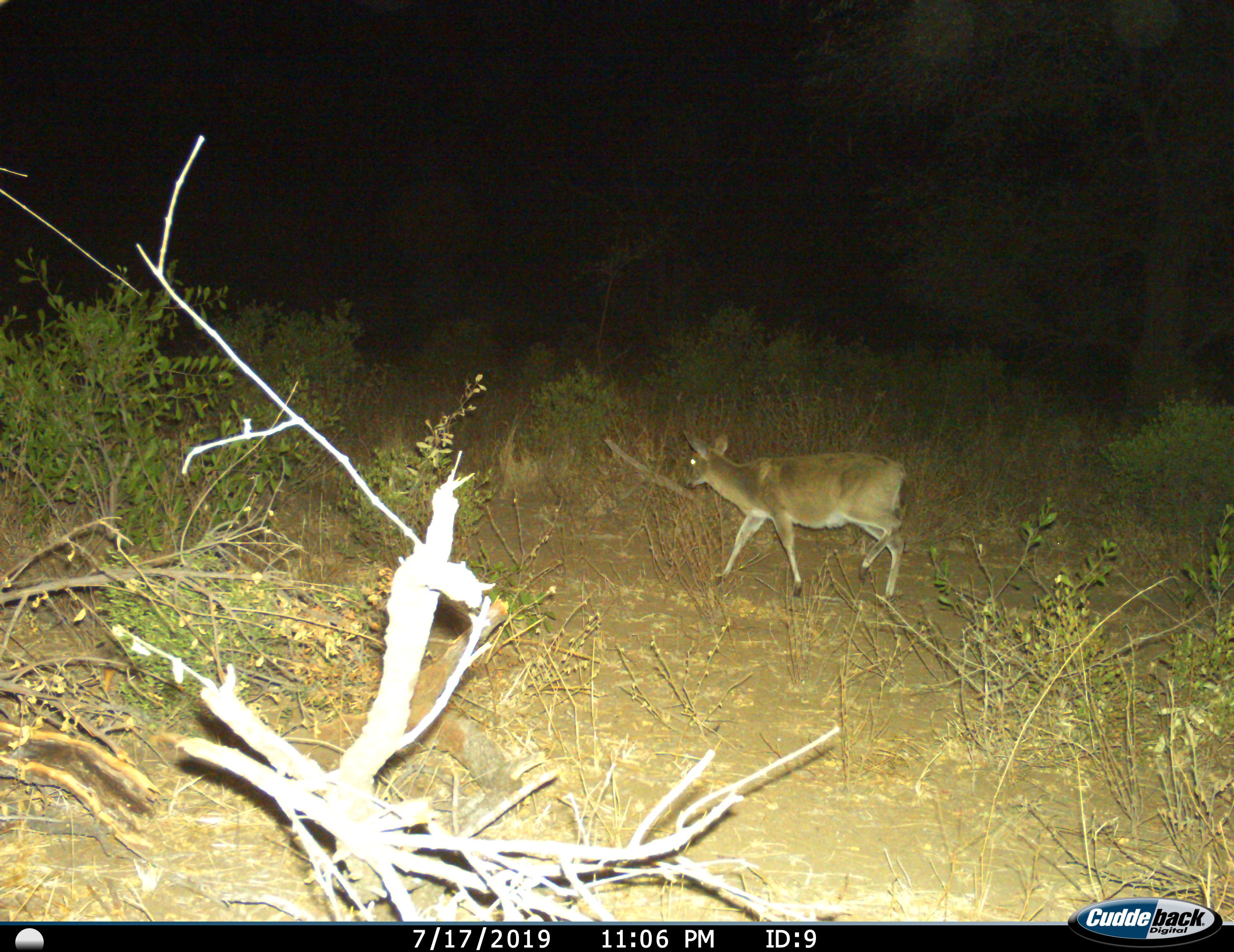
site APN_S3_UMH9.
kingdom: Animalia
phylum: Chordata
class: Mammalia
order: Artiodactyla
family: Bovidae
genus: Sylvicapra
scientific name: Sylvicapra grimmia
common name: common duiker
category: duikercommongrey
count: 1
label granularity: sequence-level